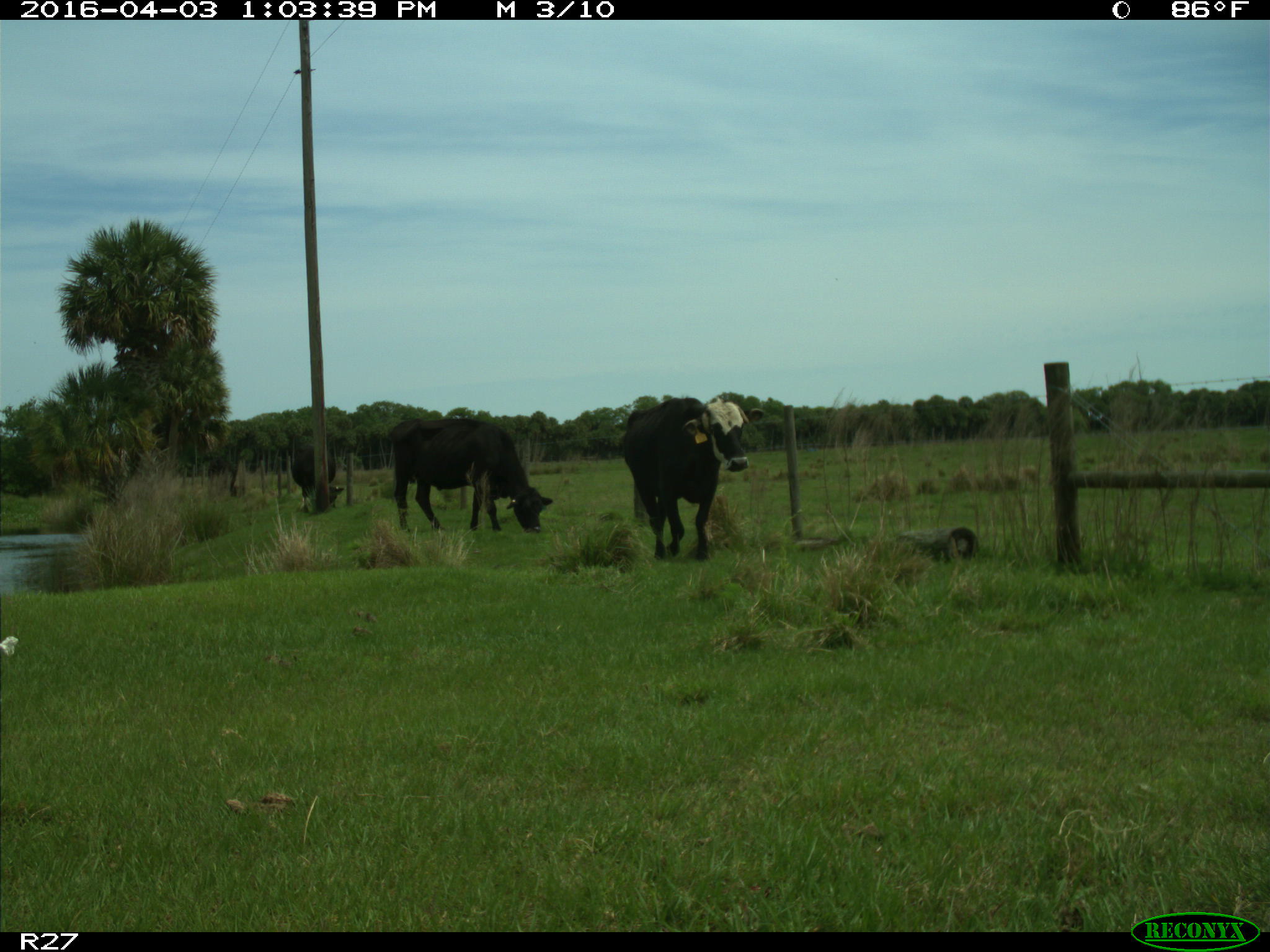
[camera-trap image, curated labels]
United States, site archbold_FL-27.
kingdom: Animalia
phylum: Chordata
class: Mammalia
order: Artiodactyla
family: Bovidae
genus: Bos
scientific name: Bos taurus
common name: domestic cow